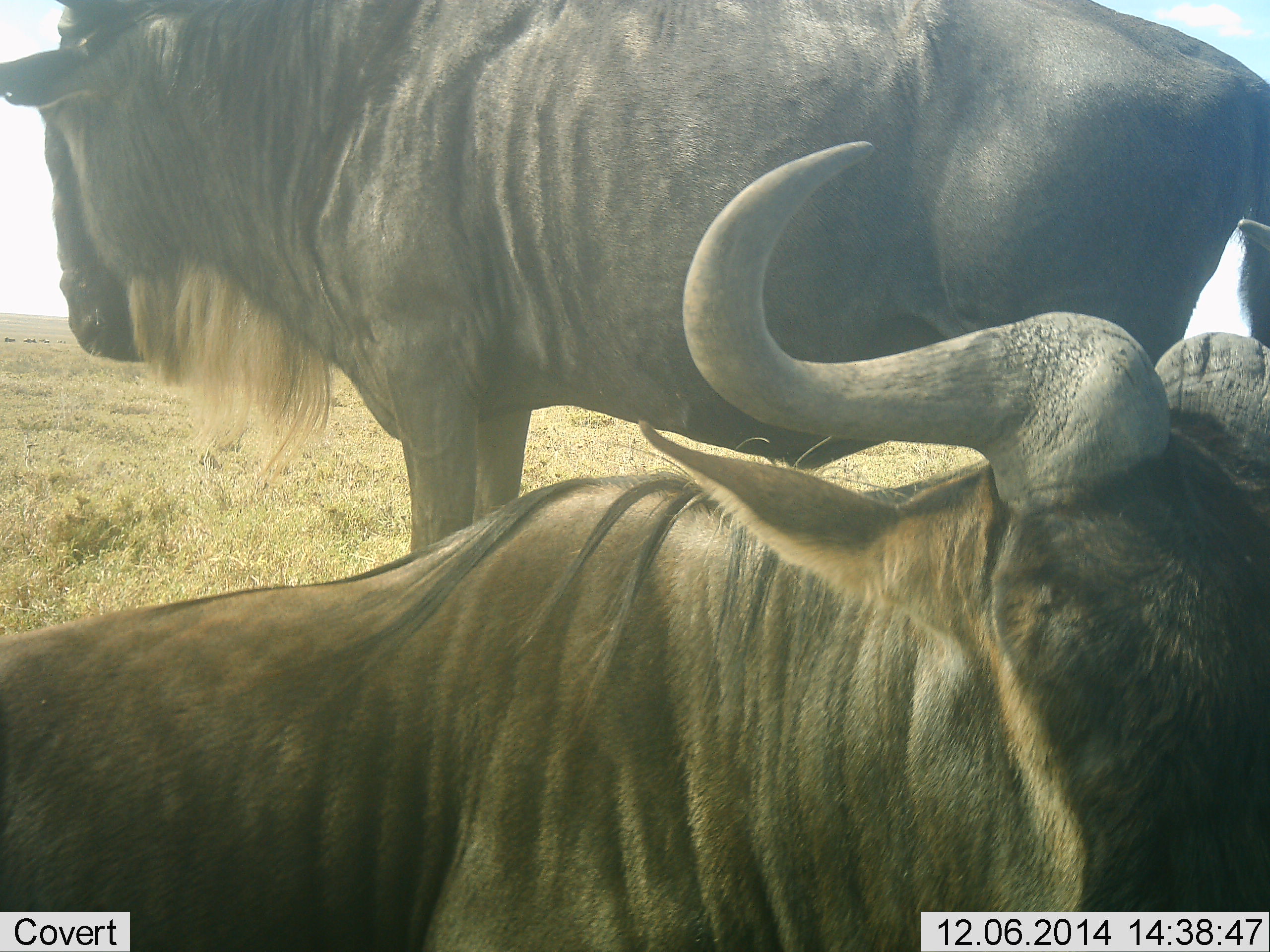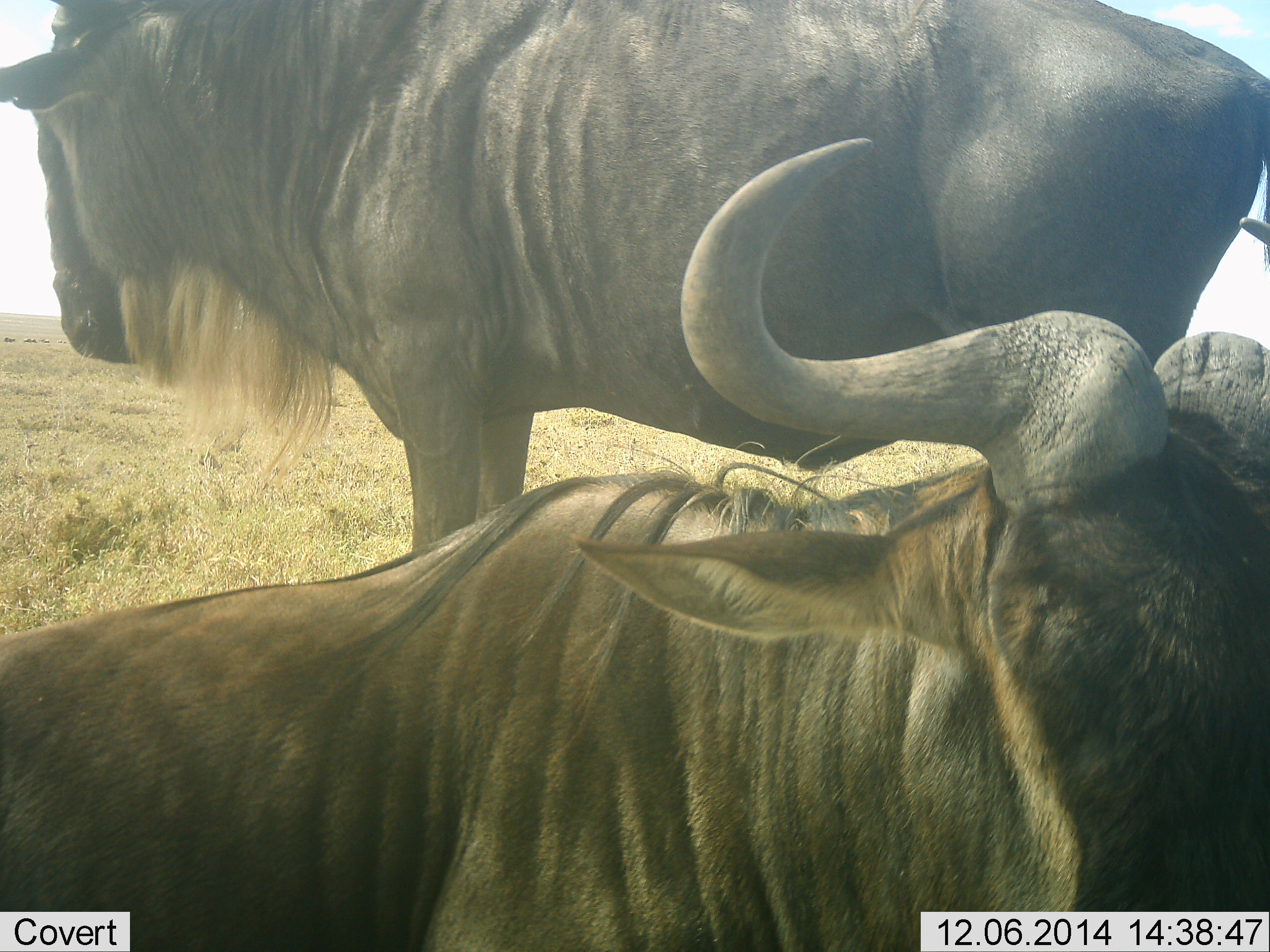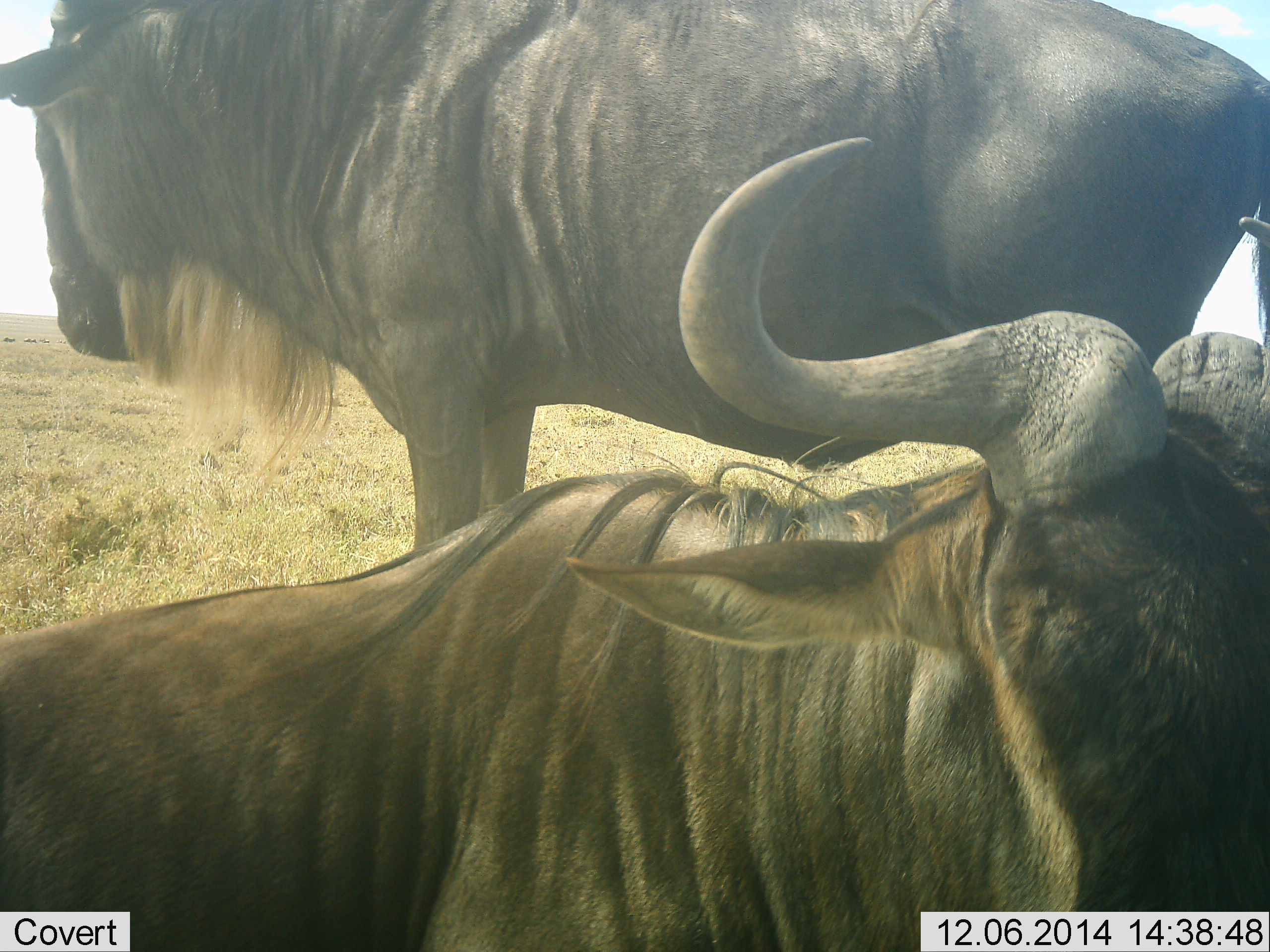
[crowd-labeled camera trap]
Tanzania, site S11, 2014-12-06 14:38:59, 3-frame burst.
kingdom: Animalia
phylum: Chordata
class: Mammalia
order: Artiodactyla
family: Bovidae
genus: Connochaetes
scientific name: Connochaetes taurinus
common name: blue wildebeest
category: wildebeest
Wildebeest (blue wildebeest) (Connochaetes taurinus), count 2. Behavior (volunteer vote fractions): standing 90%, resting 100%, moving 10%, interacting 0%. Young present (vote fraction): 0%. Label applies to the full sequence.